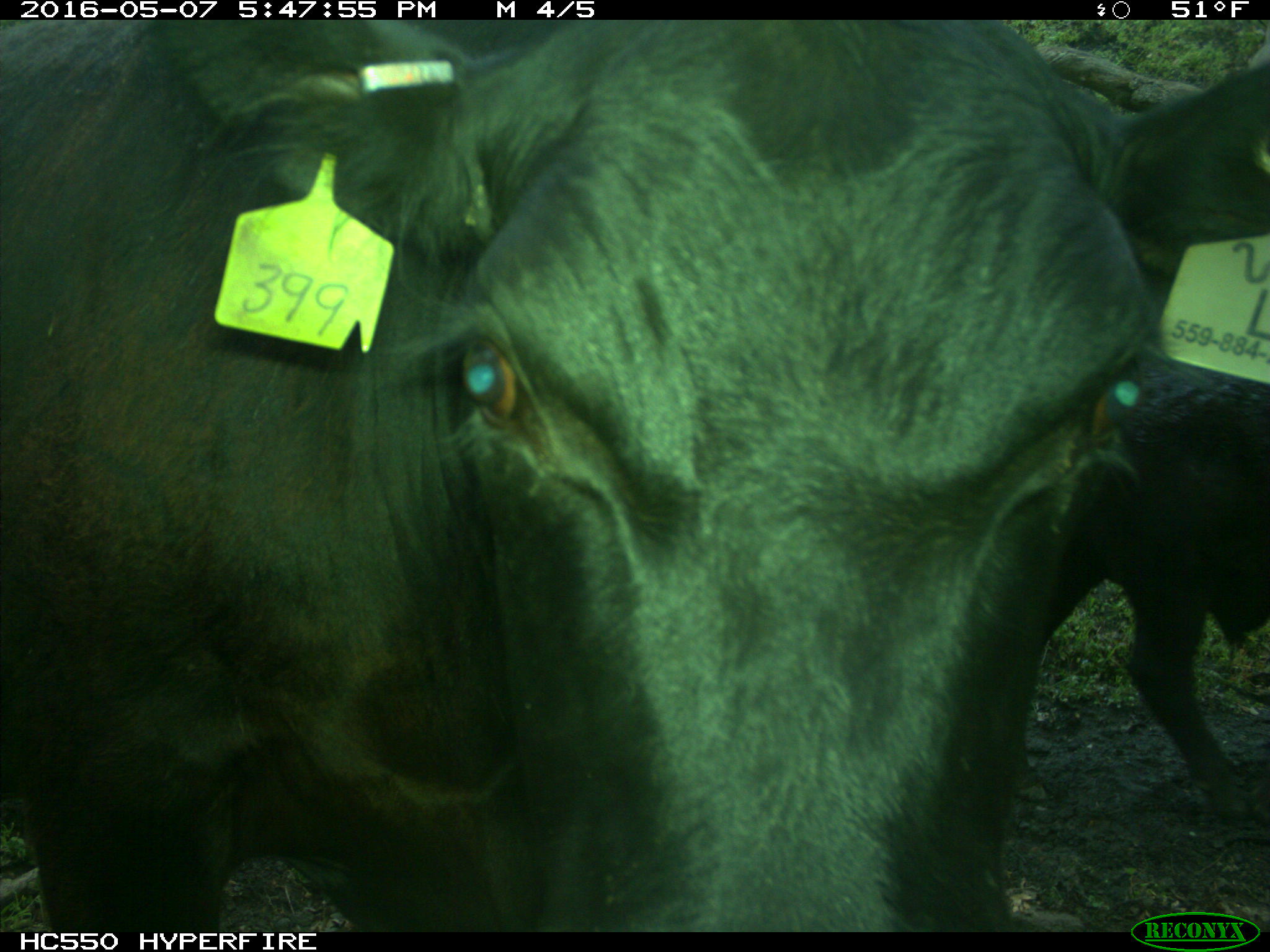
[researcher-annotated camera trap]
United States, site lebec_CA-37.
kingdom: Animalia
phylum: Chordata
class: Mammalia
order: Artiodactyla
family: Bovidae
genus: Bos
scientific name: Bos taurus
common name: domestic cow